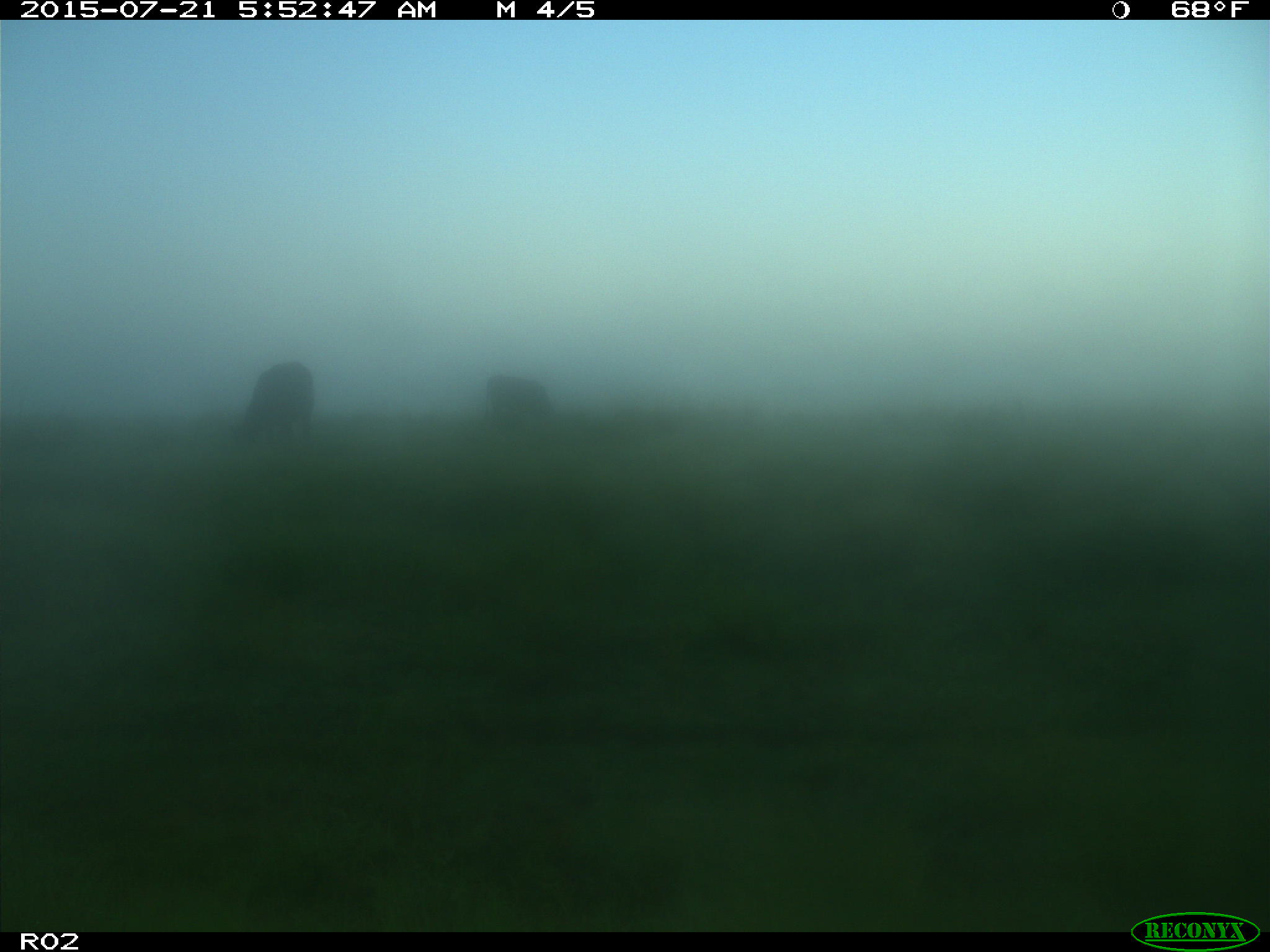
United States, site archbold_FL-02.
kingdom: Animalia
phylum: Chordata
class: Mammalia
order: Artiodactyla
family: Bovidae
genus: Bos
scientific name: Bos taurus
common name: domestic cow